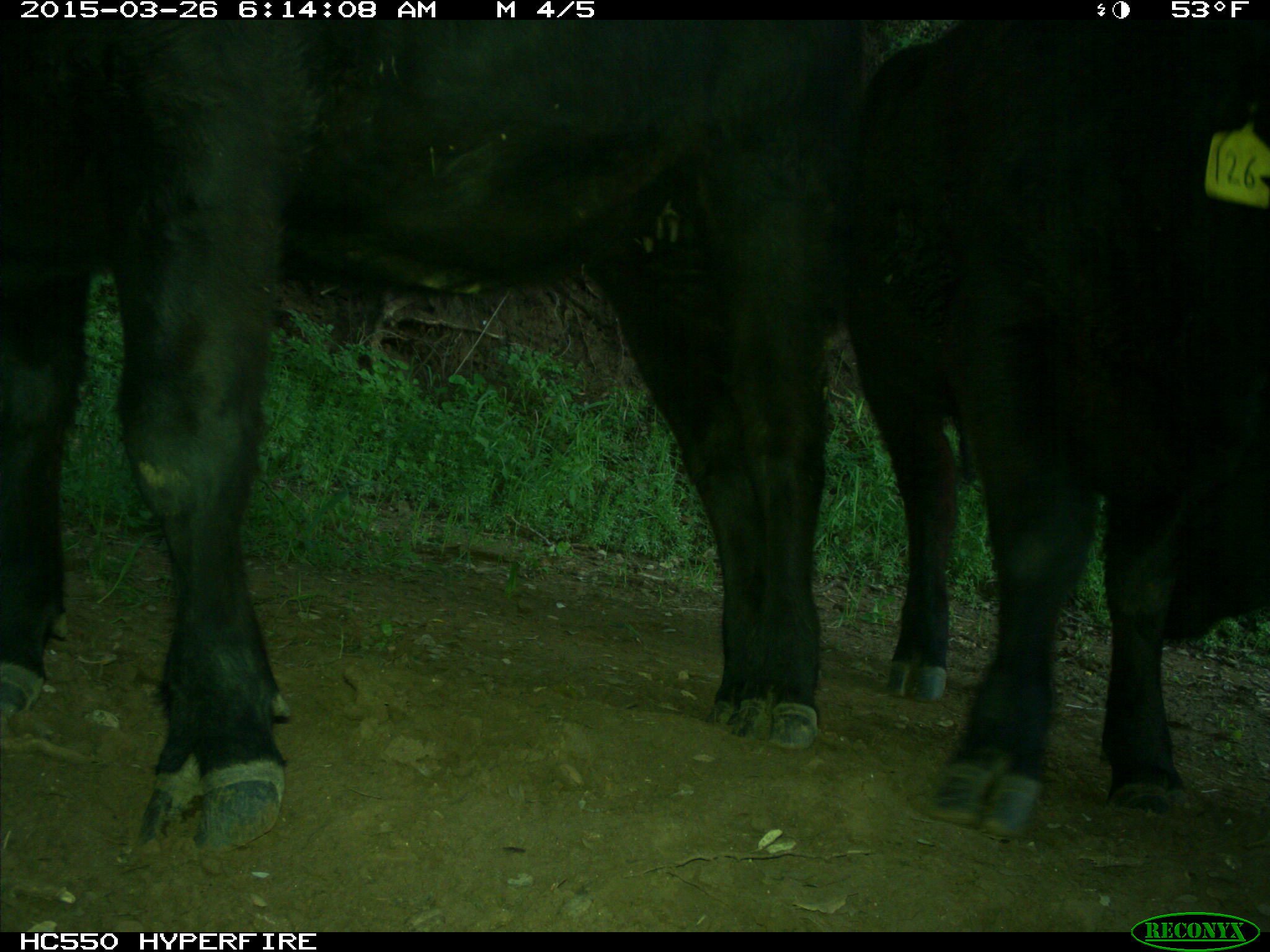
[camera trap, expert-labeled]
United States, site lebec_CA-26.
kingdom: Animalia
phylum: Chordata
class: Mammalia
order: Artiodactyla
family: Bovidae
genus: Bos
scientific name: Bos taurus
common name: domestic cow